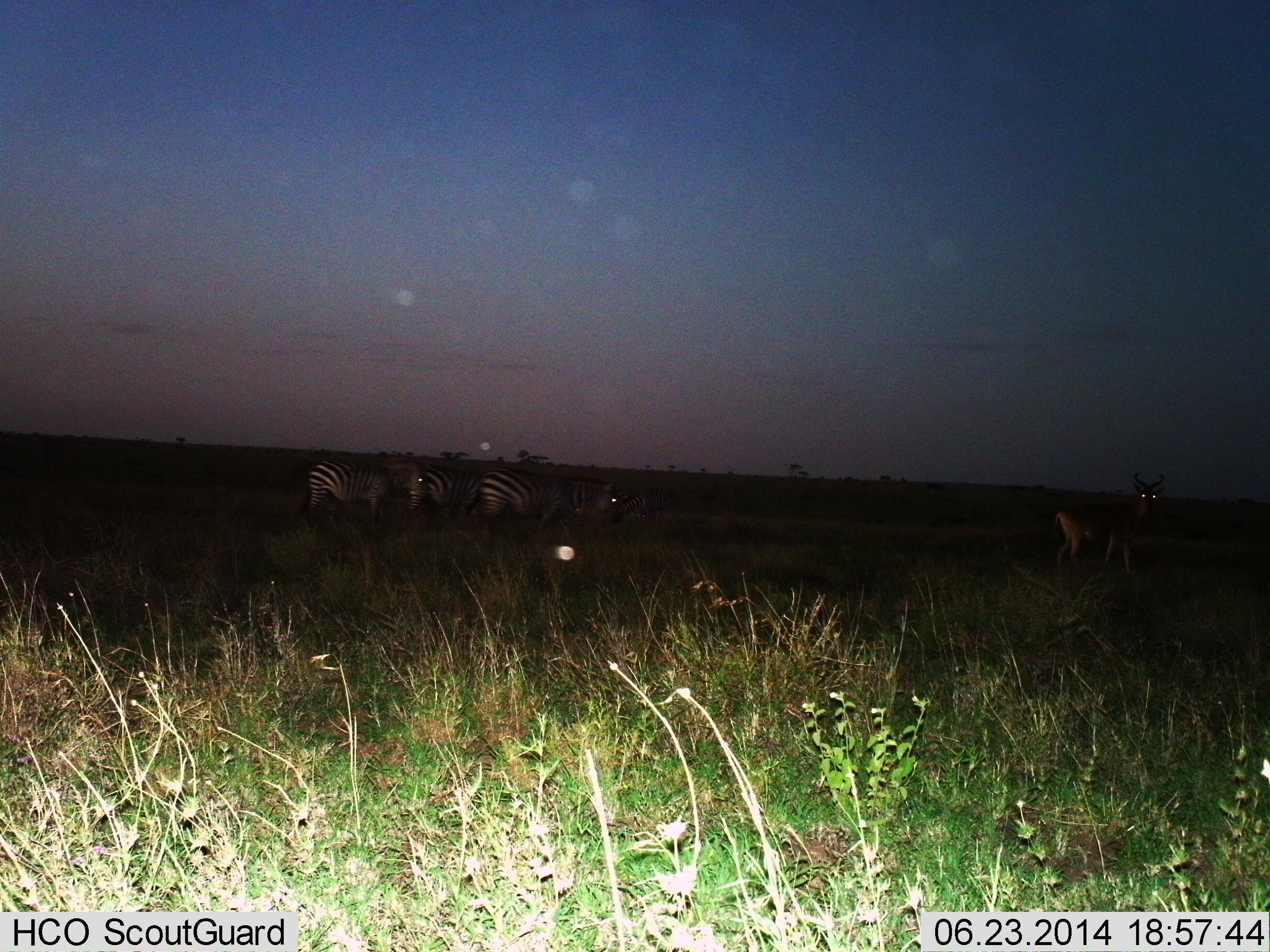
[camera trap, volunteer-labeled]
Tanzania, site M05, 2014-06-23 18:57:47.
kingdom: Animalia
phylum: Chordata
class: Mammalia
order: Artiodactyla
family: Bovidae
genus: Alcelaphus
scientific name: Alcelaphus buselaphus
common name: hartebeest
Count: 1.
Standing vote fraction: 100%.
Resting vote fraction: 0%.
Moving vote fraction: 0%.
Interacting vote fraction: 0%.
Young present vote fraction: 0%.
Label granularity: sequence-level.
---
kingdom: Animalia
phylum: Chordata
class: Mammalia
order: Perissodactyla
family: Equidae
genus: Equus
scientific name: Equus quagga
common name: plains zebra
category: zebra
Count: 4.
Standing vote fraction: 76%.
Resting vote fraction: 0%.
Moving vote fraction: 12%.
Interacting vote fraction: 0%.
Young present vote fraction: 0%.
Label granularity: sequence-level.